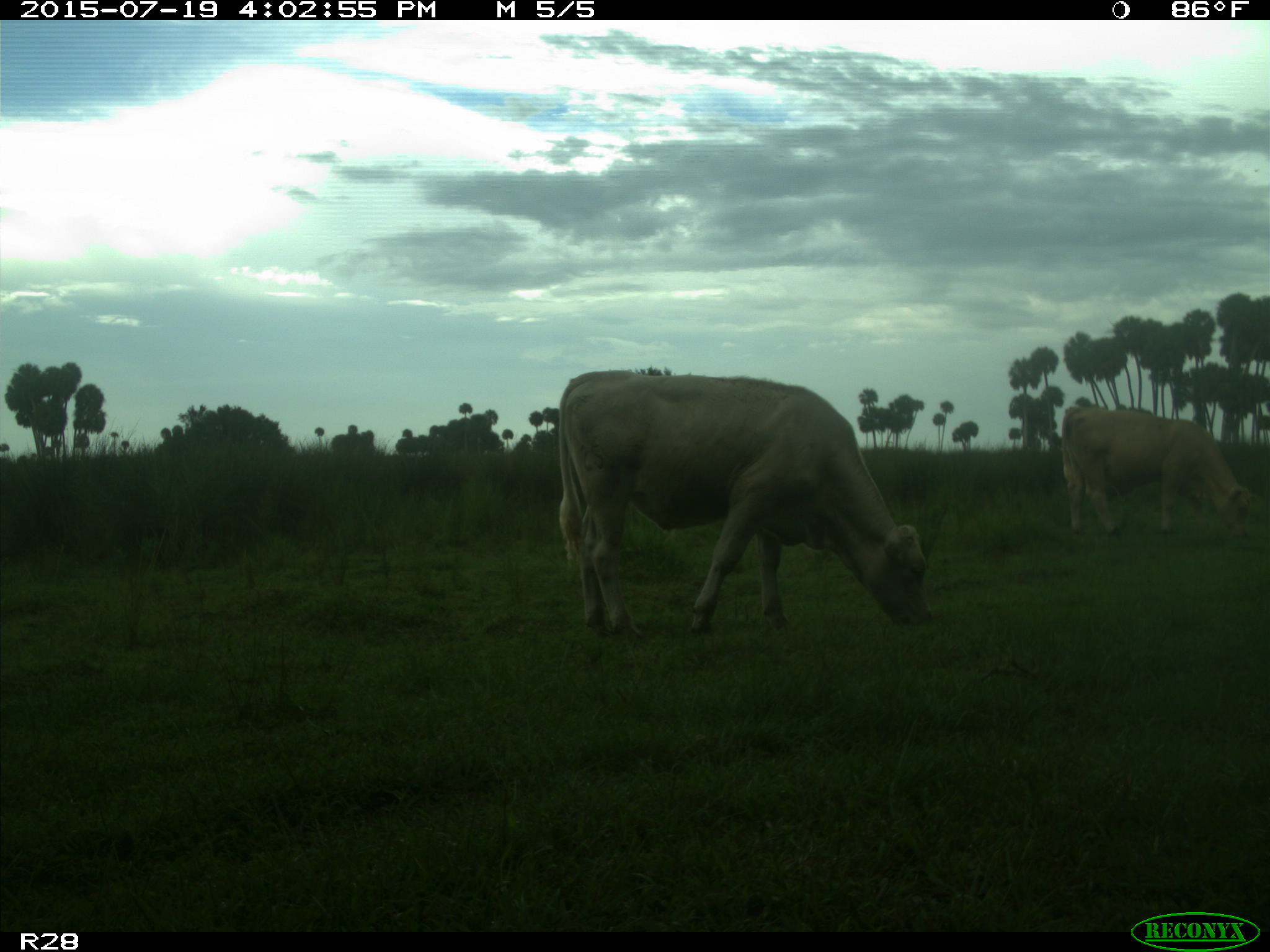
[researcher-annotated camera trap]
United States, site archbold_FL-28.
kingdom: Animalia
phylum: Chordata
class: Mammalia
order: Artiodactyla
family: Bovidae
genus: Bos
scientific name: Bos taurus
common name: domestic cow